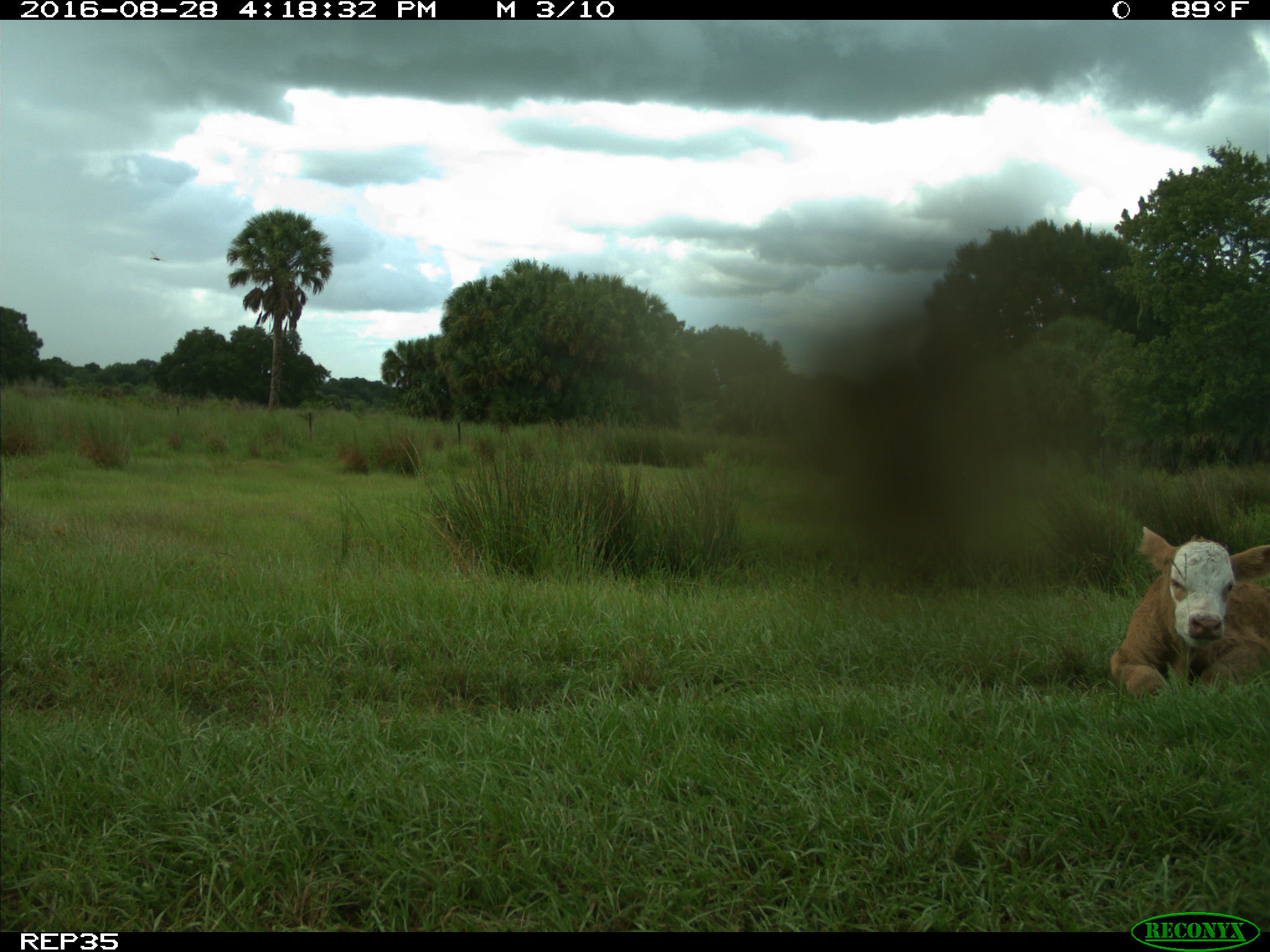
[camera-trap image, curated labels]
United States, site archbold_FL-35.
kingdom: Animalia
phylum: Chordata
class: Mammalia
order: Artiodactyla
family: Bovidae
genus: Bos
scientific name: Bos taurus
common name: domestic cow